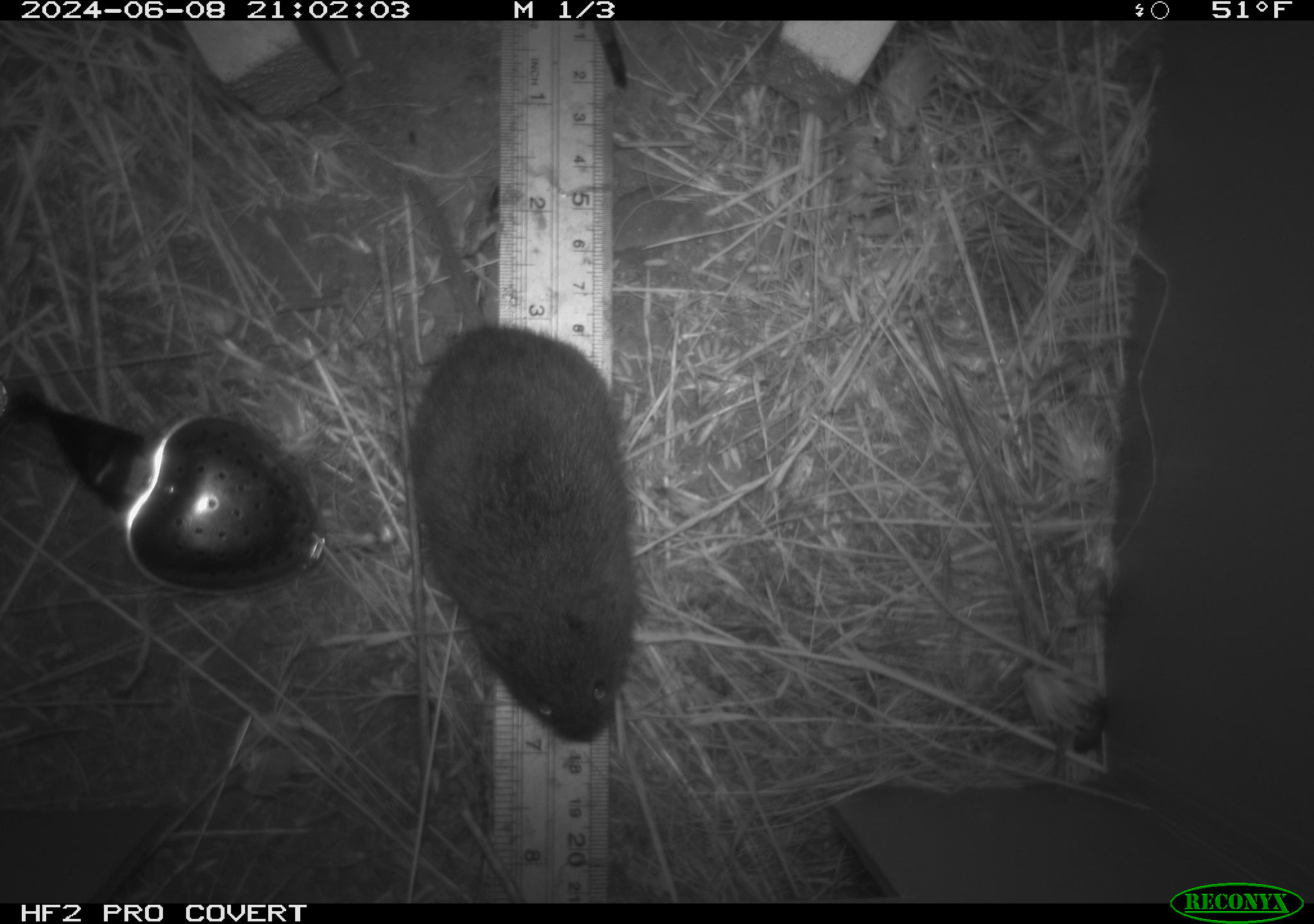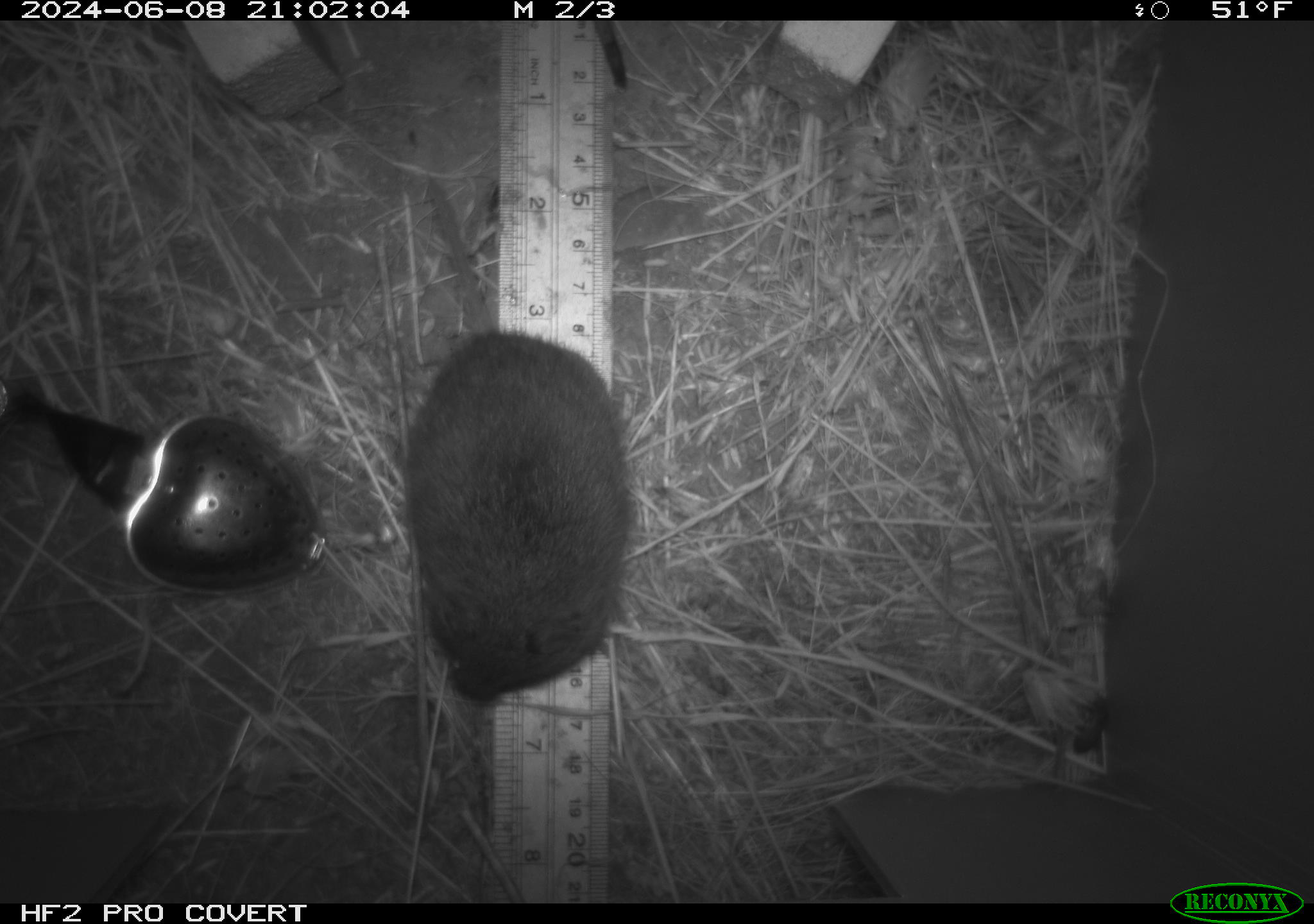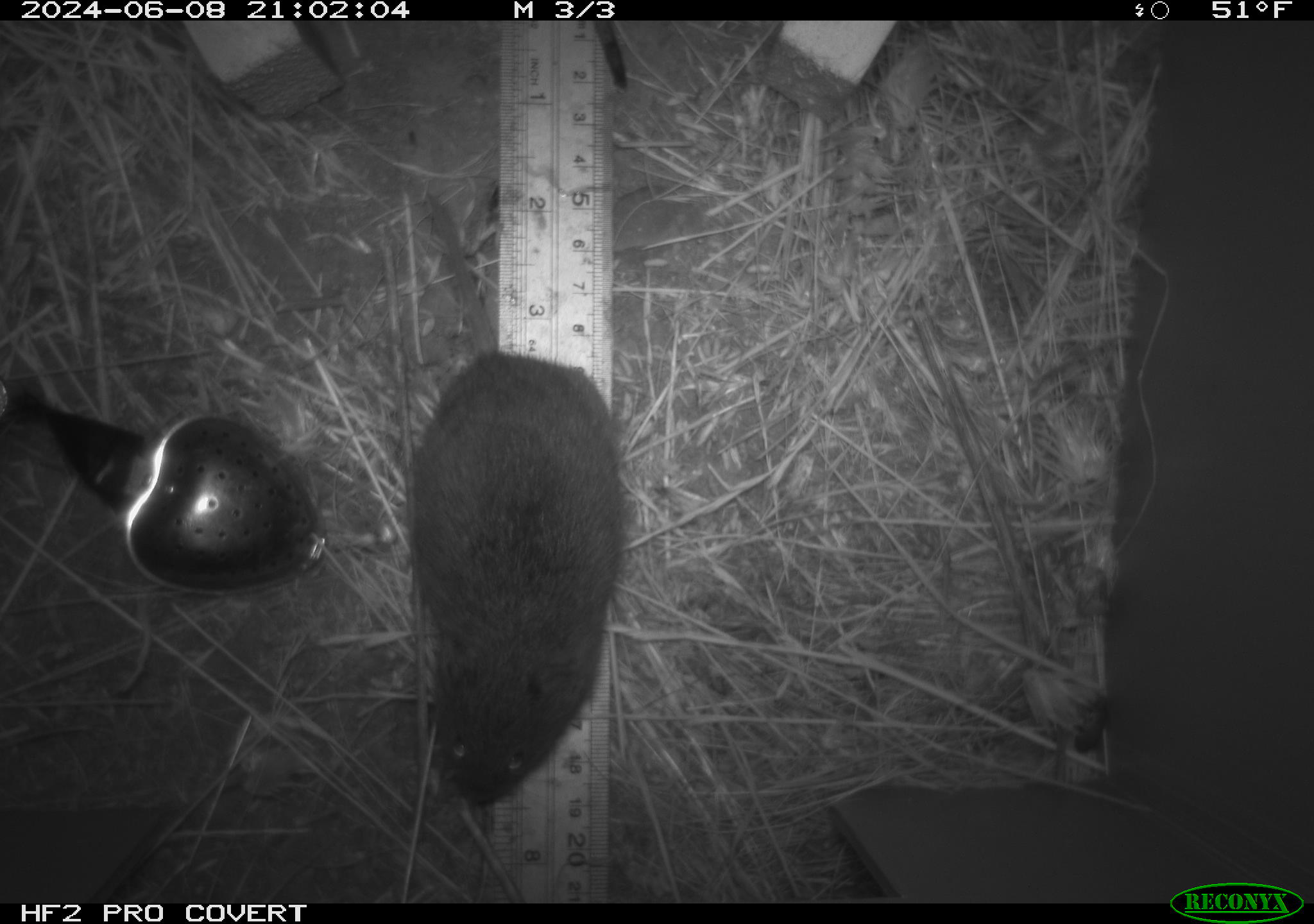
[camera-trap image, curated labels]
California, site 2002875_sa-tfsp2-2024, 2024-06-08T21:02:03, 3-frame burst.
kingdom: Animalia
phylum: Chordata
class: Mammalia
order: Rodentia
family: Cricetidae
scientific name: Arvicolinae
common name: voles, lemmings, and muskrats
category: arvicolinae subfamily